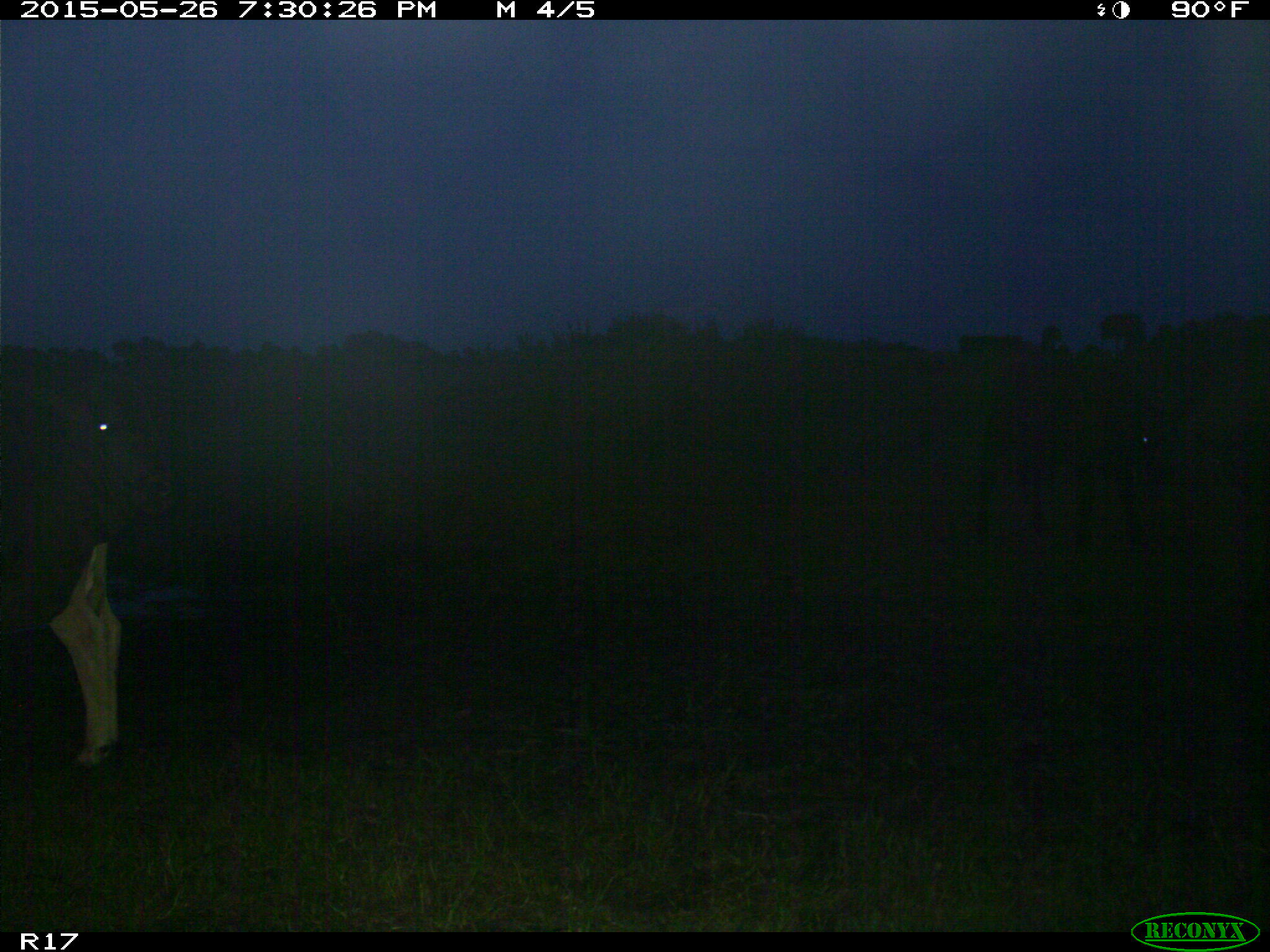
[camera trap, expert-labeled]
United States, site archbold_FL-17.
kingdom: Animalia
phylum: Chordata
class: Mammalia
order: Artiodactyla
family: Bovidae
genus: Bos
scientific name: Bos taurus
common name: domestic cow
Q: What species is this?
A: Bos taurus (domestic cow).